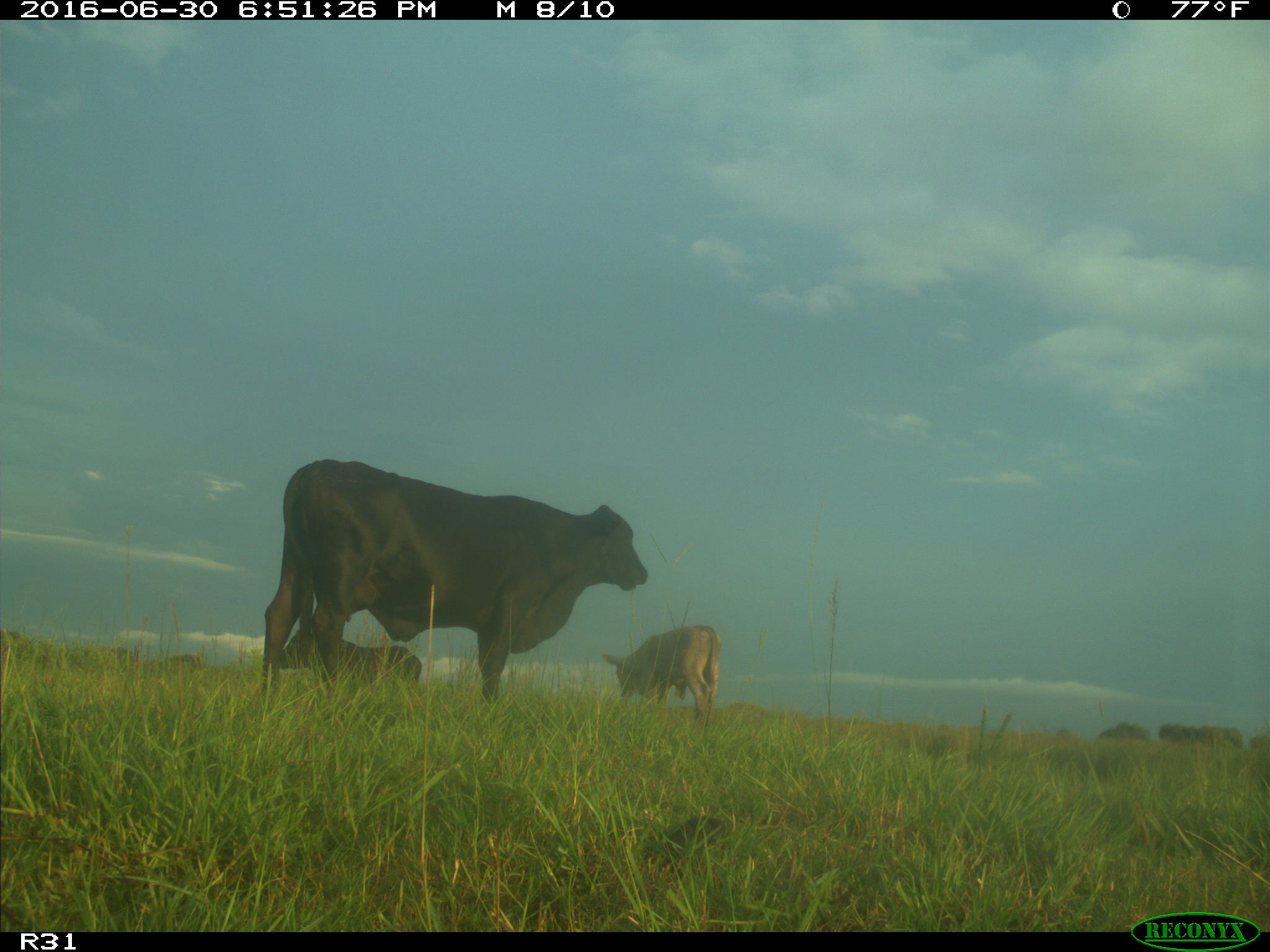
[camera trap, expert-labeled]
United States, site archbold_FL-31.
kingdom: Animalia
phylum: Chordata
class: Mammalia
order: Artiodactyla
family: Bovidae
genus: Bos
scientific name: Bos taurus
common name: domestic cow